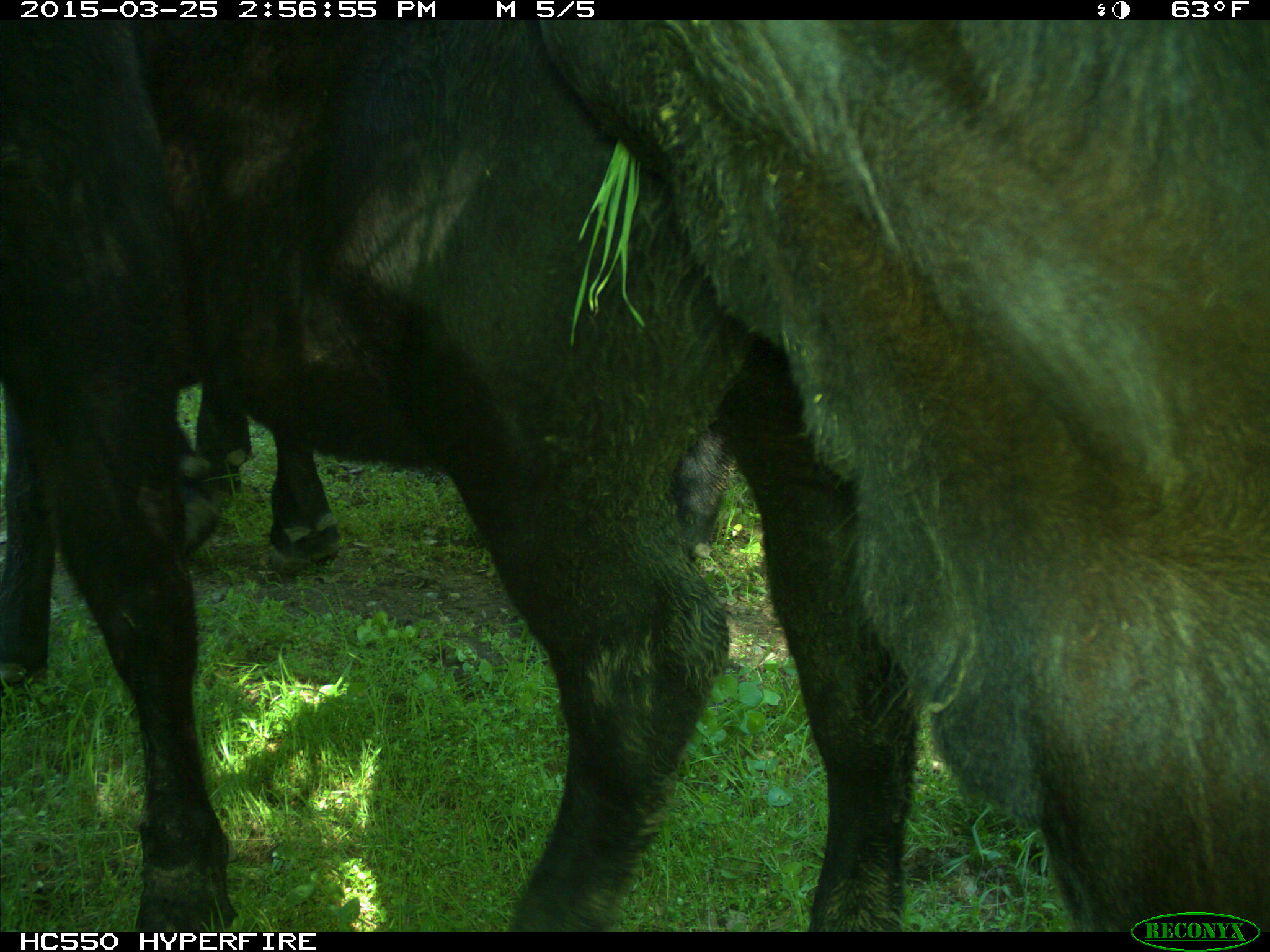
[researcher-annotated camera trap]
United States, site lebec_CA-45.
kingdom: Animalia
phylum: Chordata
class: Mammalia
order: Artiodactyla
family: Bovidae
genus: Bos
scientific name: Bos taurus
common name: domestic cow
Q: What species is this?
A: Bos taurus (domestic cow).